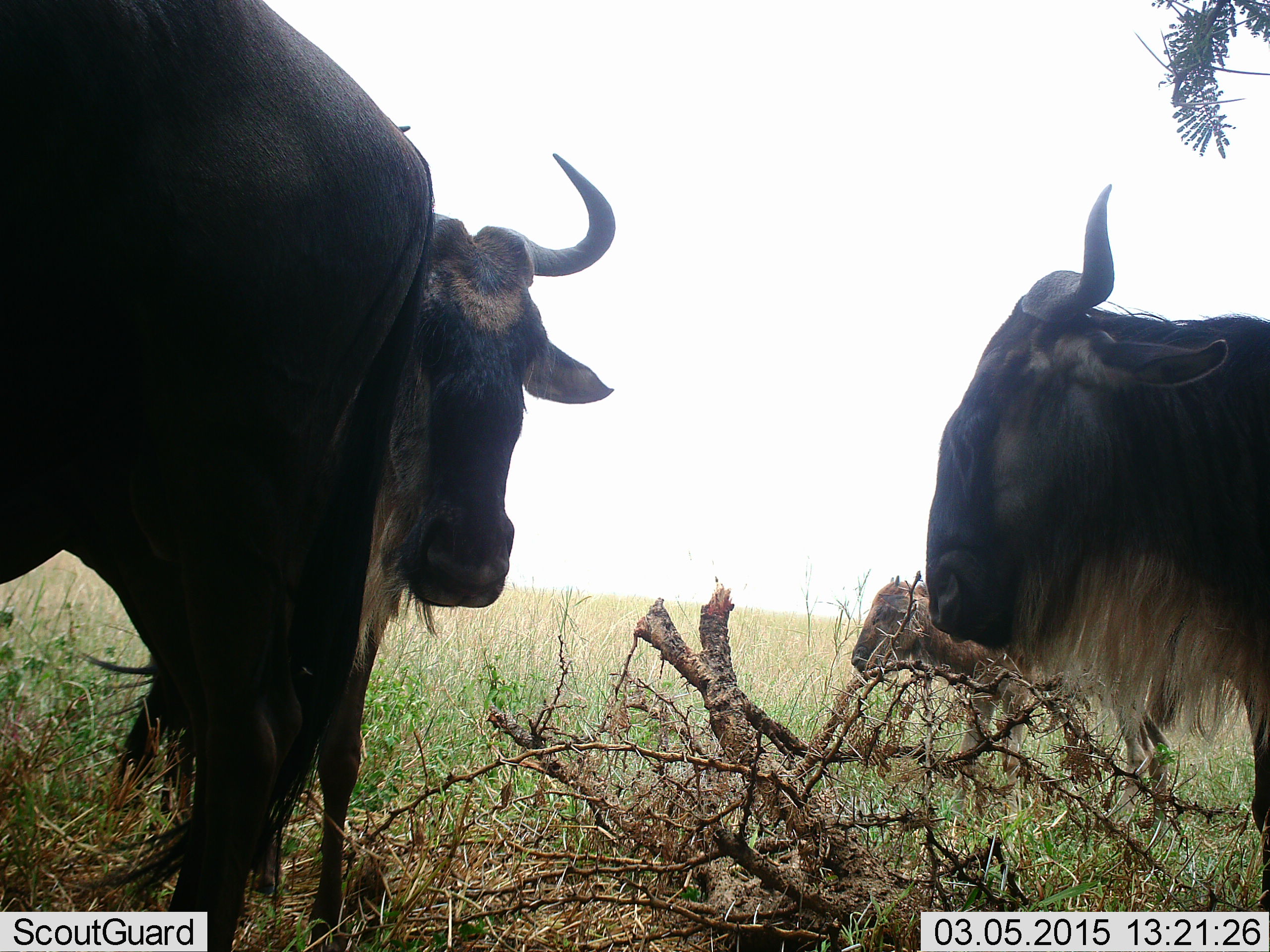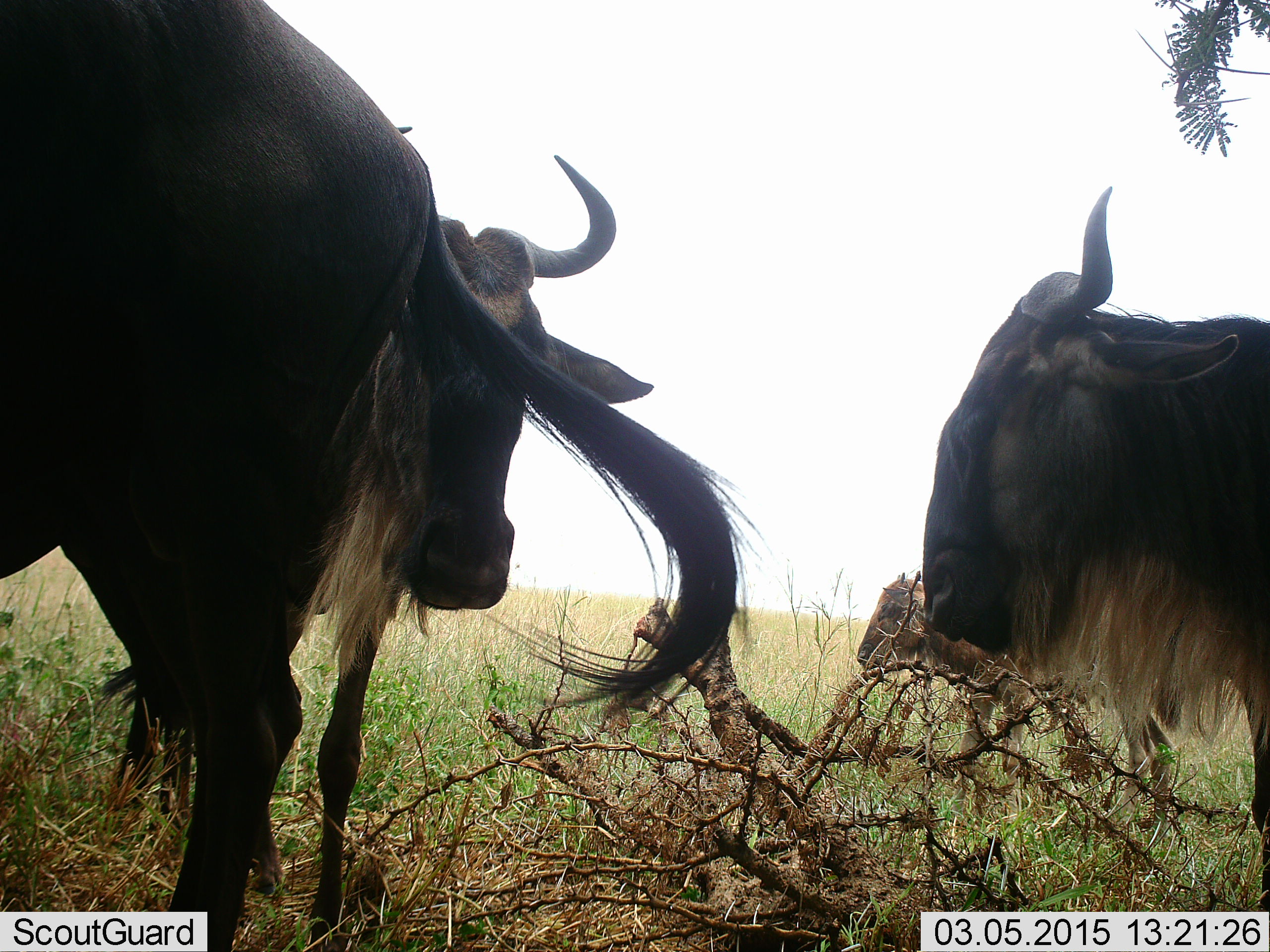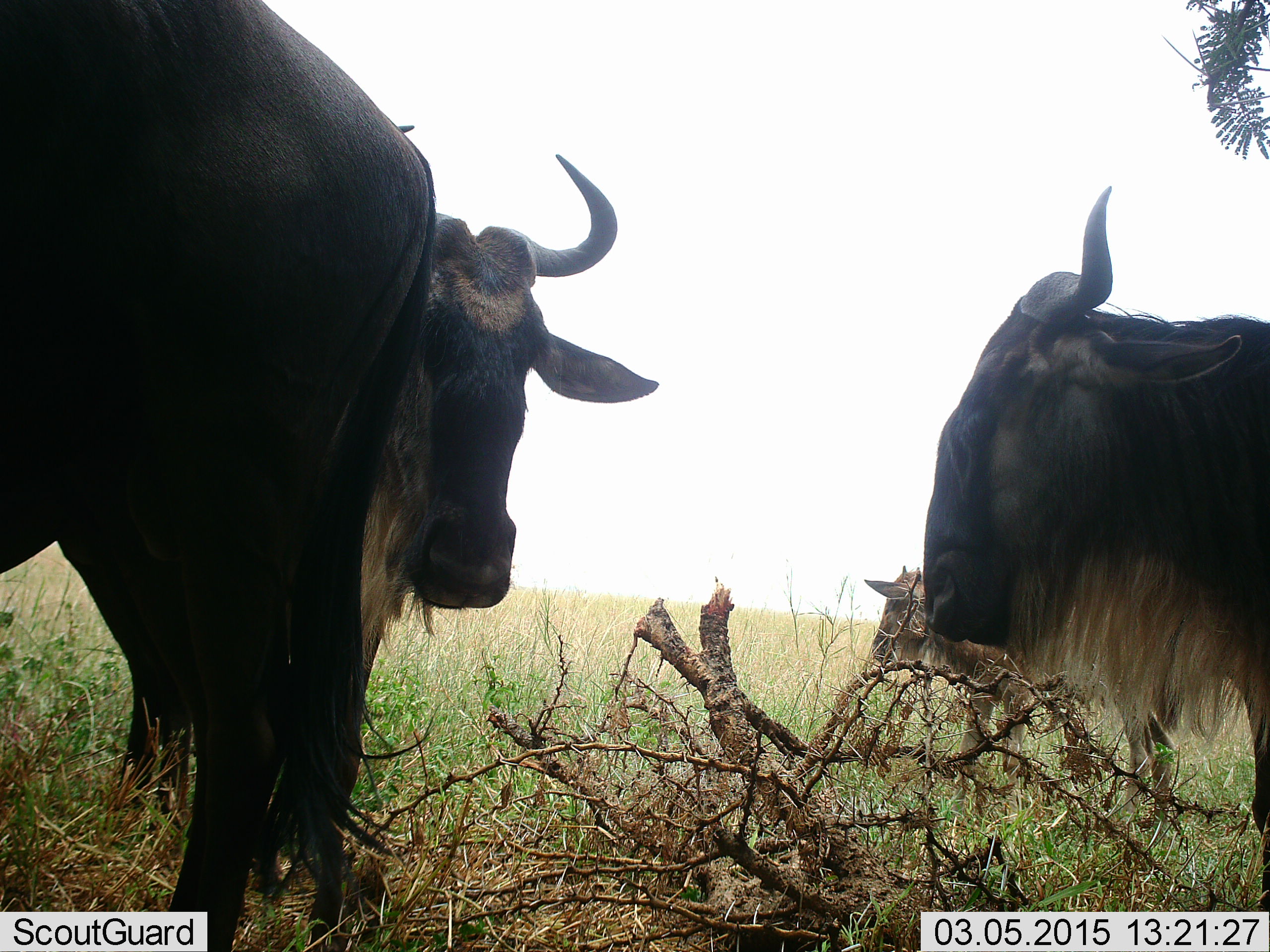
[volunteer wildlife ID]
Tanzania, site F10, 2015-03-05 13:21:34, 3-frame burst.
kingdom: Animalia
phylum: Chordata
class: Mammalia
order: Artiodactyla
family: Bovidae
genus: Connochaetes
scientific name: Connochaetes taurinus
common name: blue wildebeest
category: wildebeest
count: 3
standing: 90%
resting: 10%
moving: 0%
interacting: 20%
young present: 30%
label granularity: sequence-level